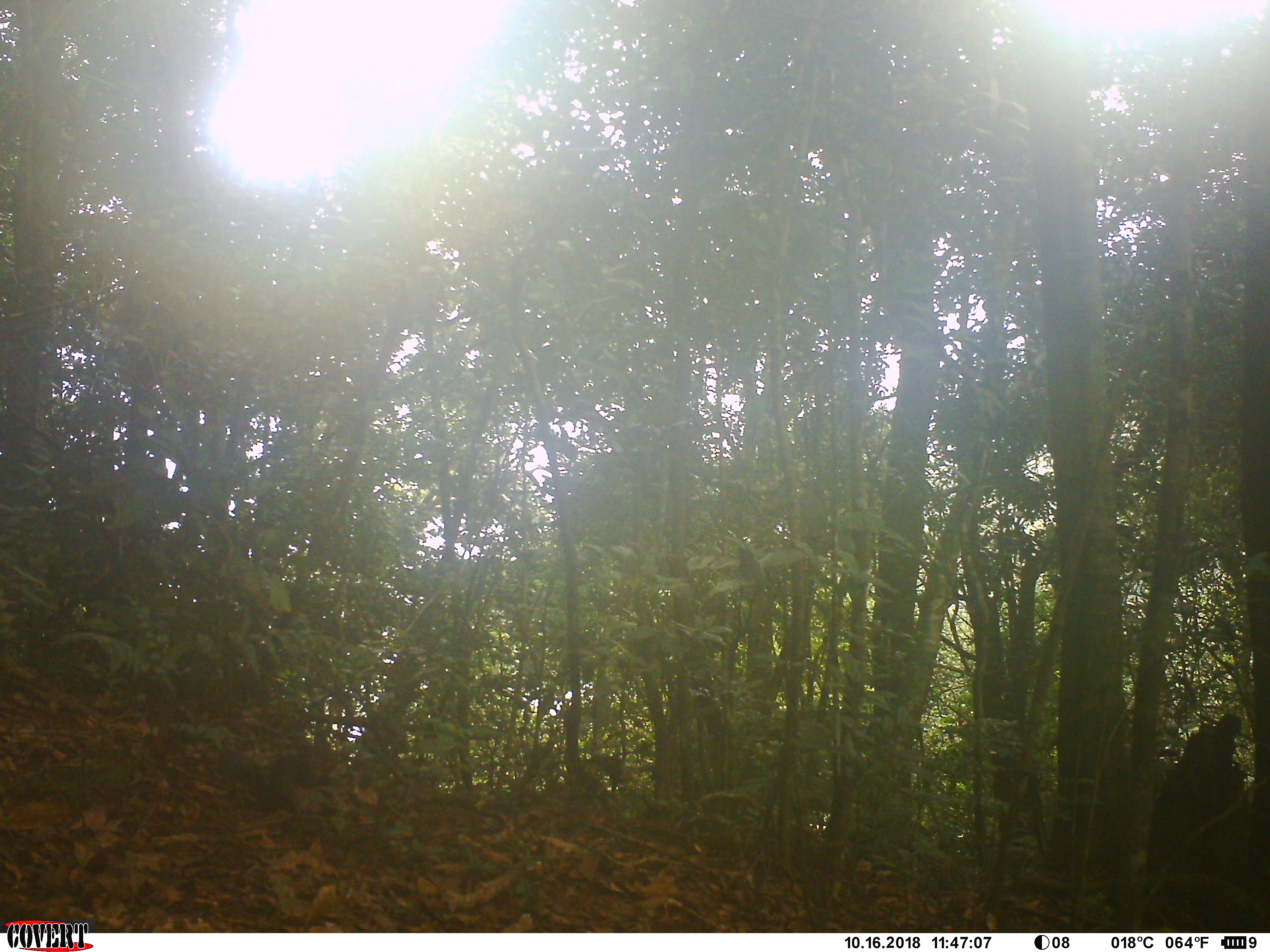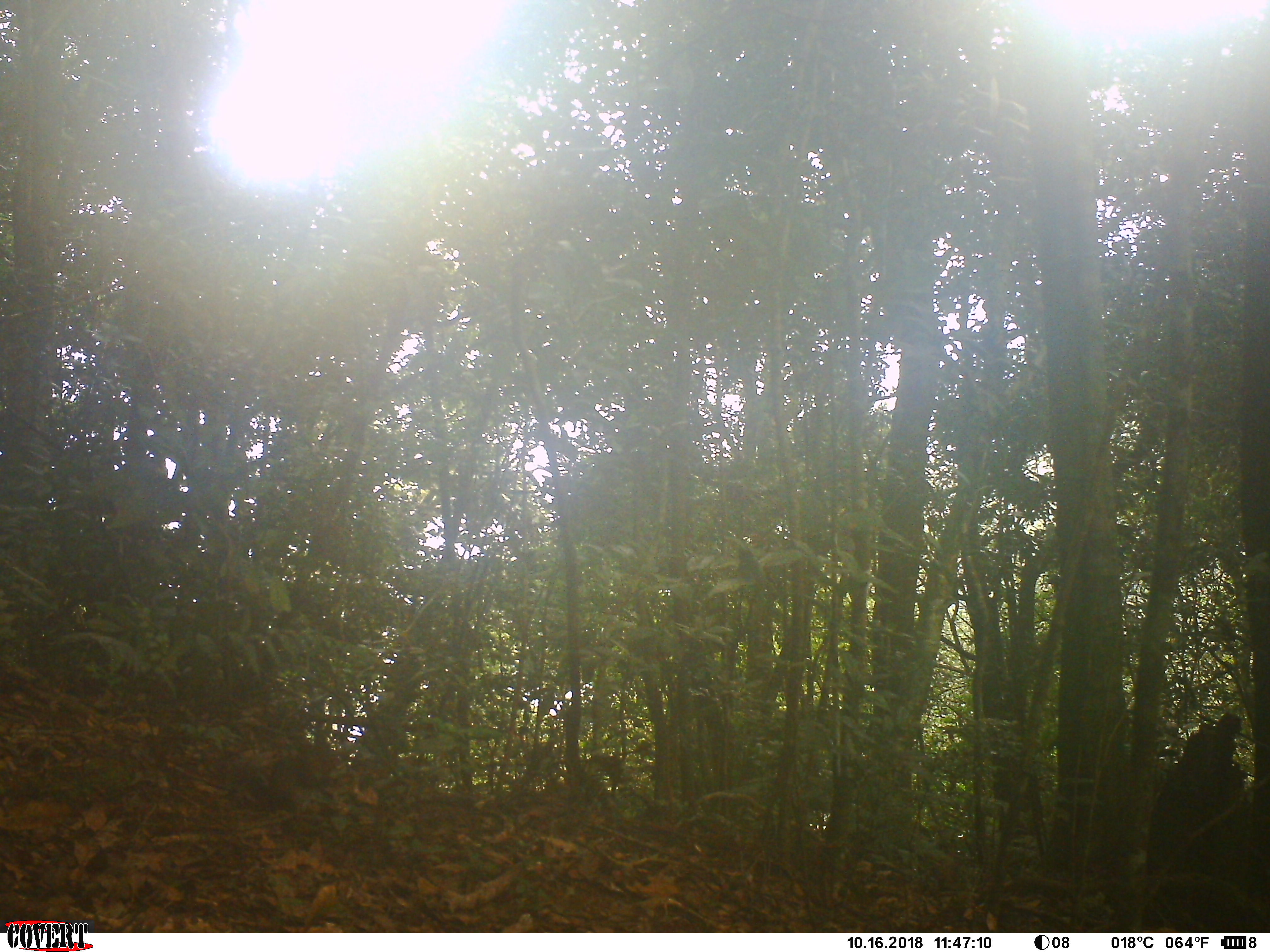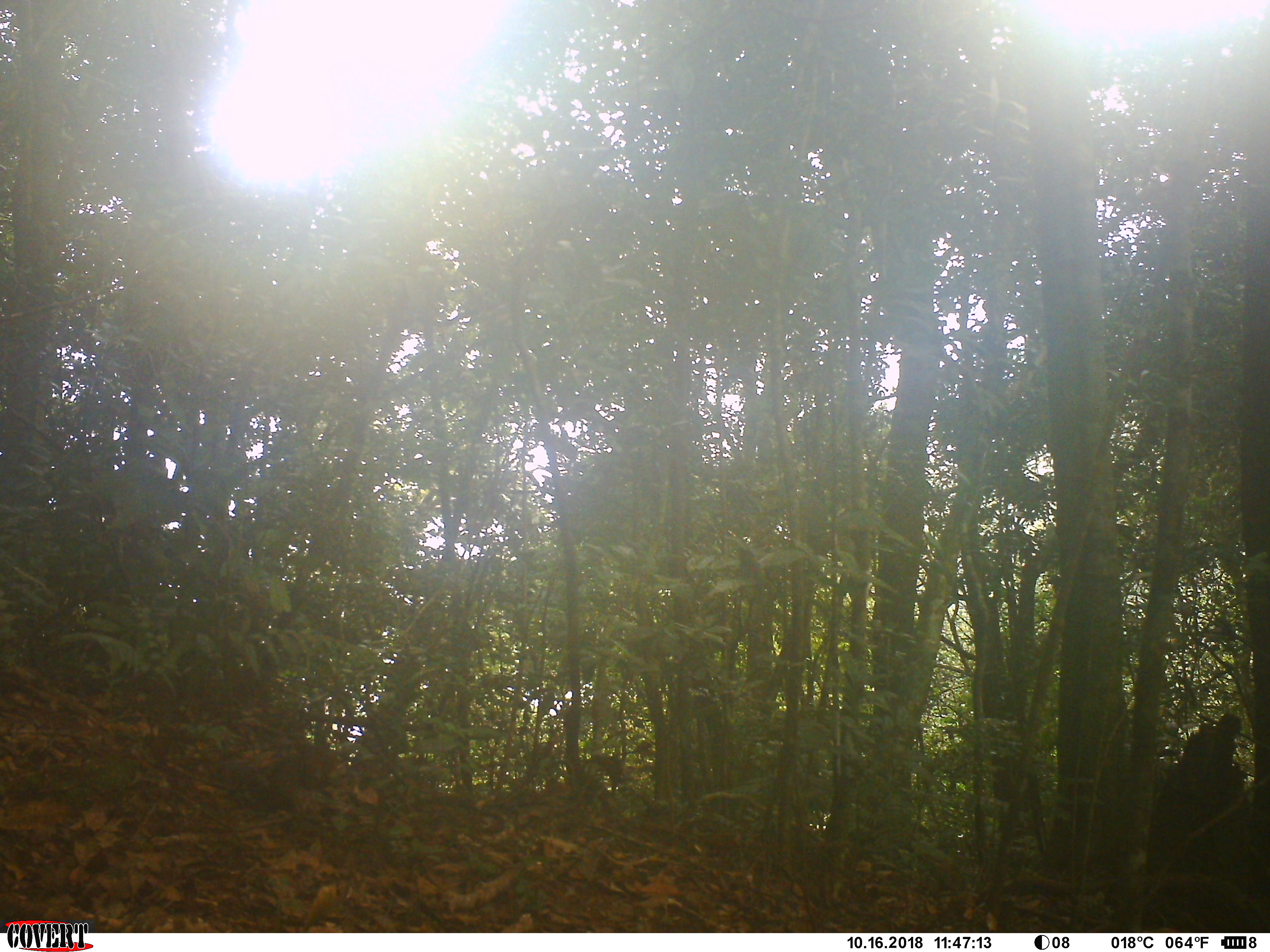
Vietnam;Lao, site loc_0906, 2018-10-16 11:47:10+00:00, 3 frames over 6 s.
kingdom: Animalia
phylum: Chordata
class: Mammalia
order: Rodentia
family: Sciuridae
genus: Dremomys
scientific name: Dremomys rufigenis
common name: red-cheeked squirrel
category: red cheeked squirrel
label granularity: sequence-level